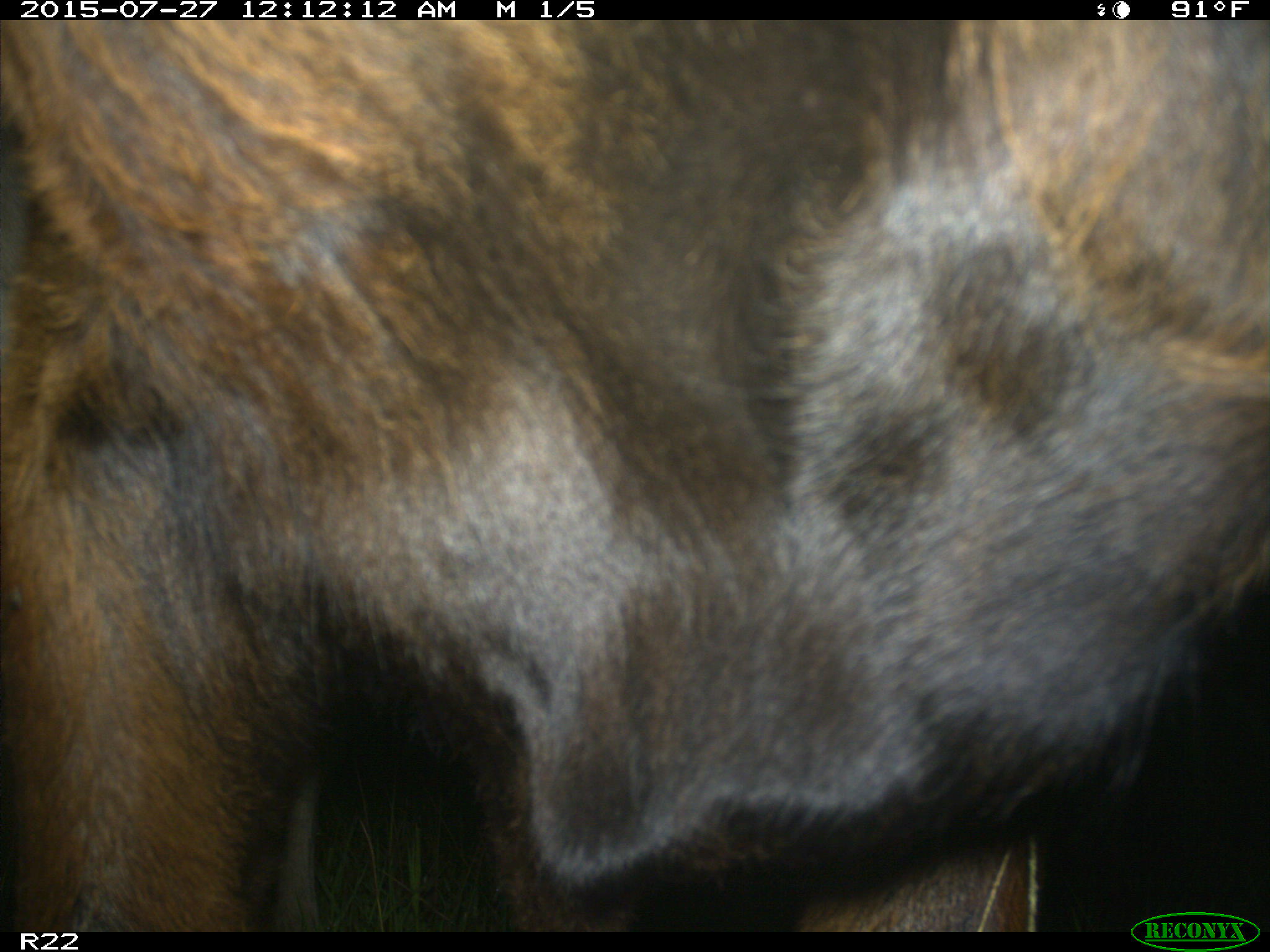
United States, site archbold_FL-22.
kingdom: Animalia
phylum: Chordata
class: Mammalia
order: Artiodactyla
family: Bovidae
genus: Bos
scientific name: Bos taurus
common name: domestic cow